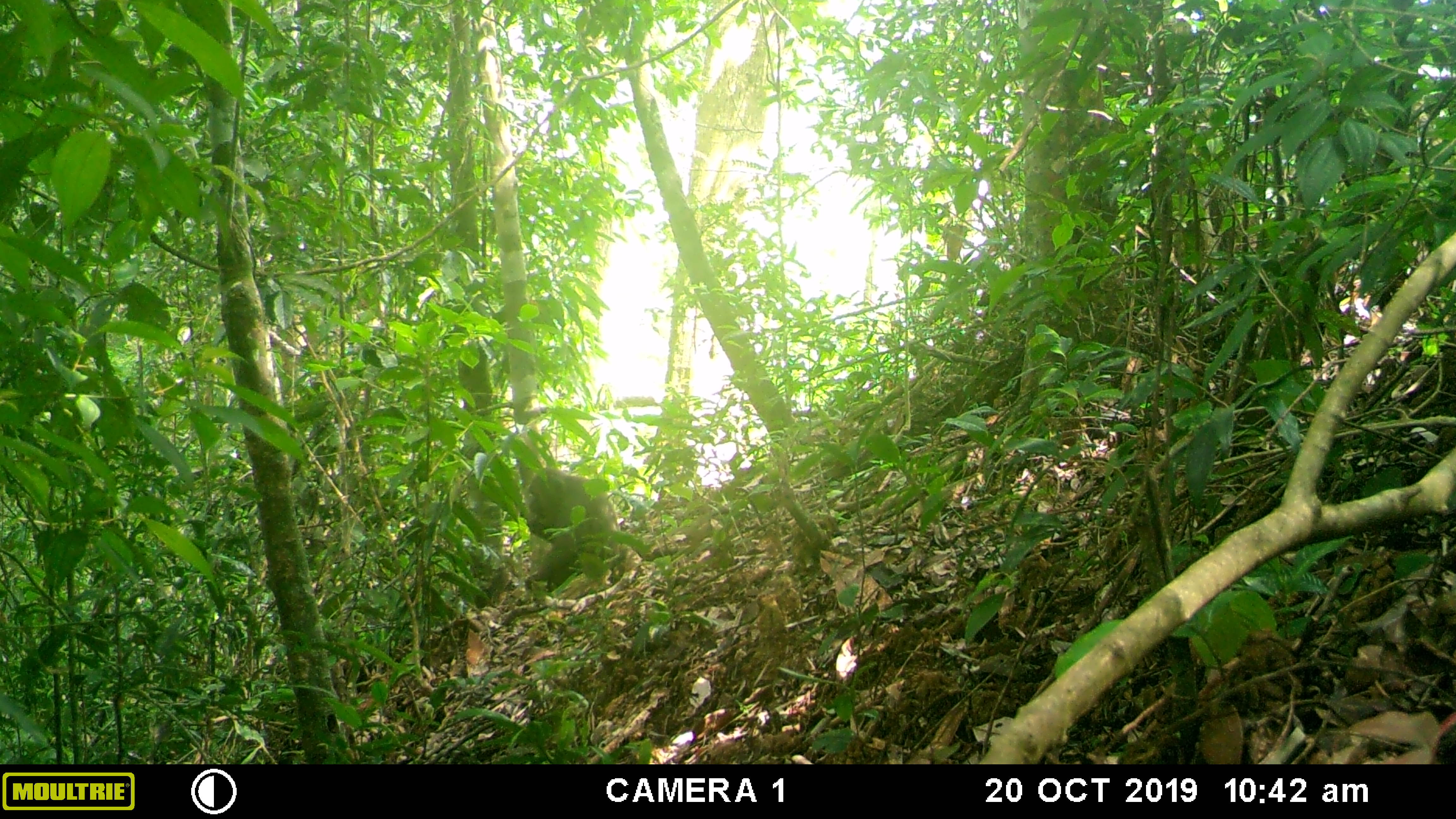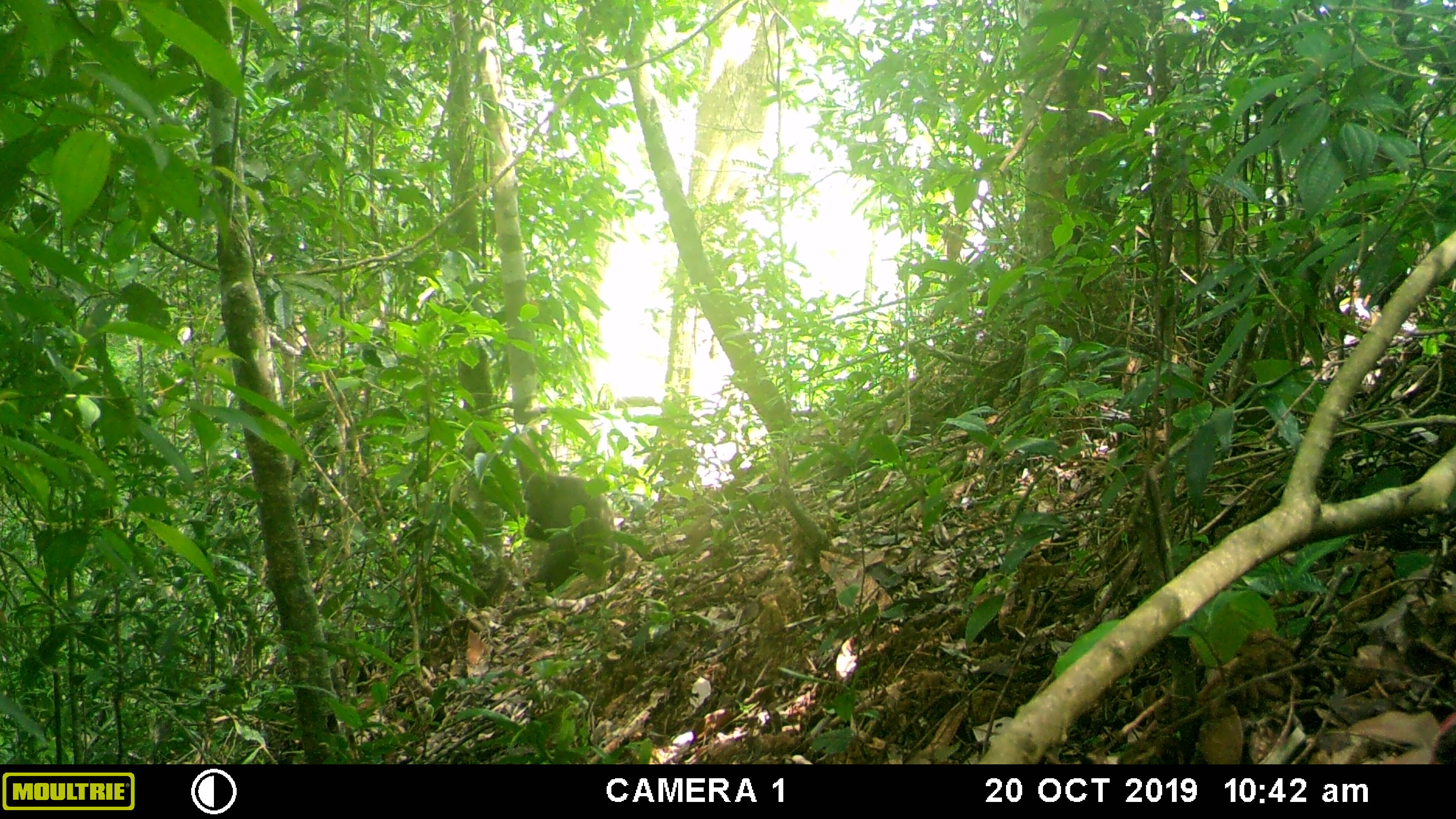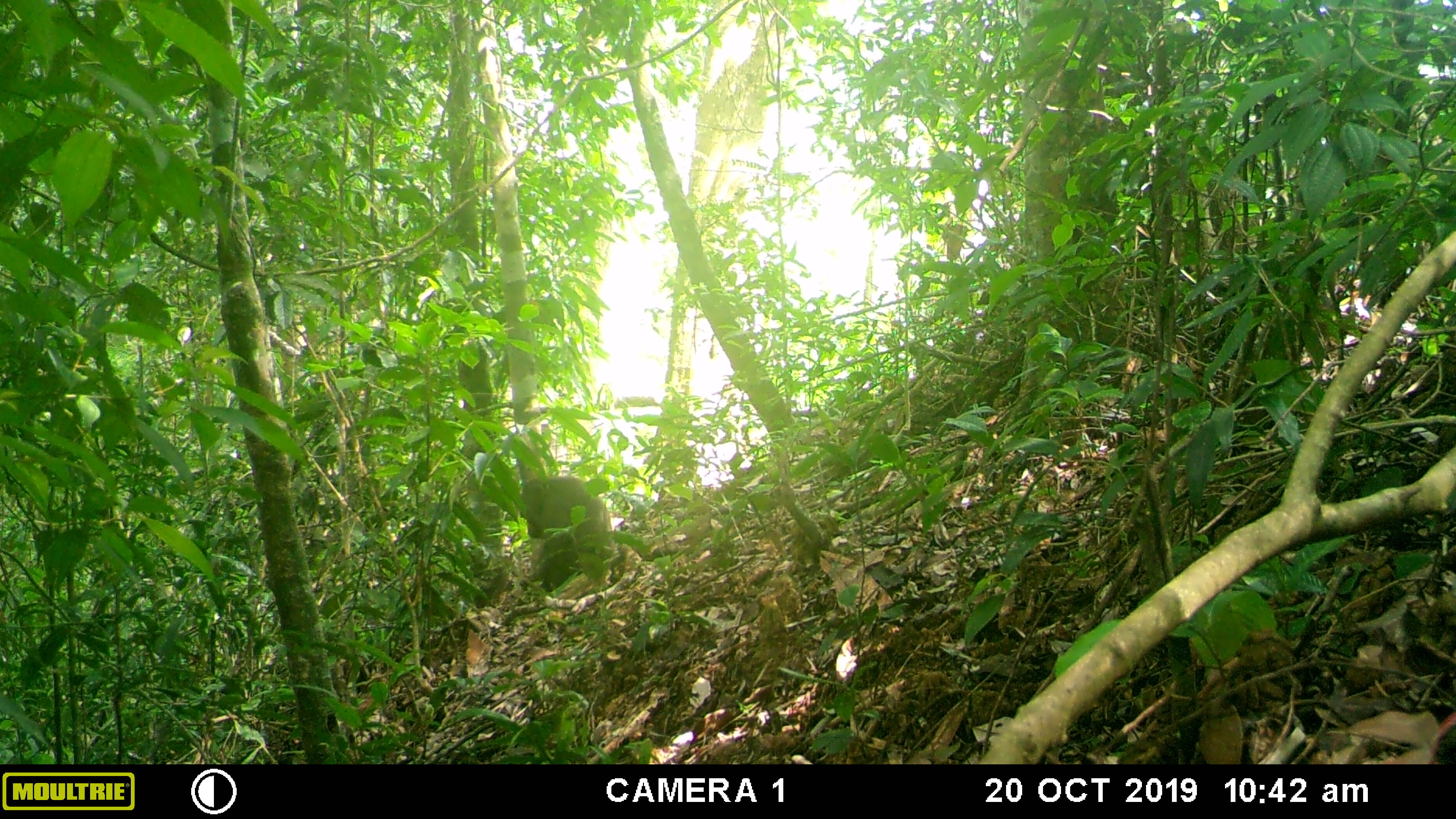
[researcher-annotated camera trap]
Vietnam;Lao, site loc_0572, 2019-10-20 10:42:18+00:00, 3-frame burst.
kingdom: Animalia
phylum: Chordata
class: Mammalia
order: Primates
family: Cercopithecidae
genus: Macaca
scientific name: Macaca arctoides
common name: stump-tailed macaque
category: stump tailed macaque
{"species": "stump tailed macaque (stump-tailed macaque) (Macaca arctoides)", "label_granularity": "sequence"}